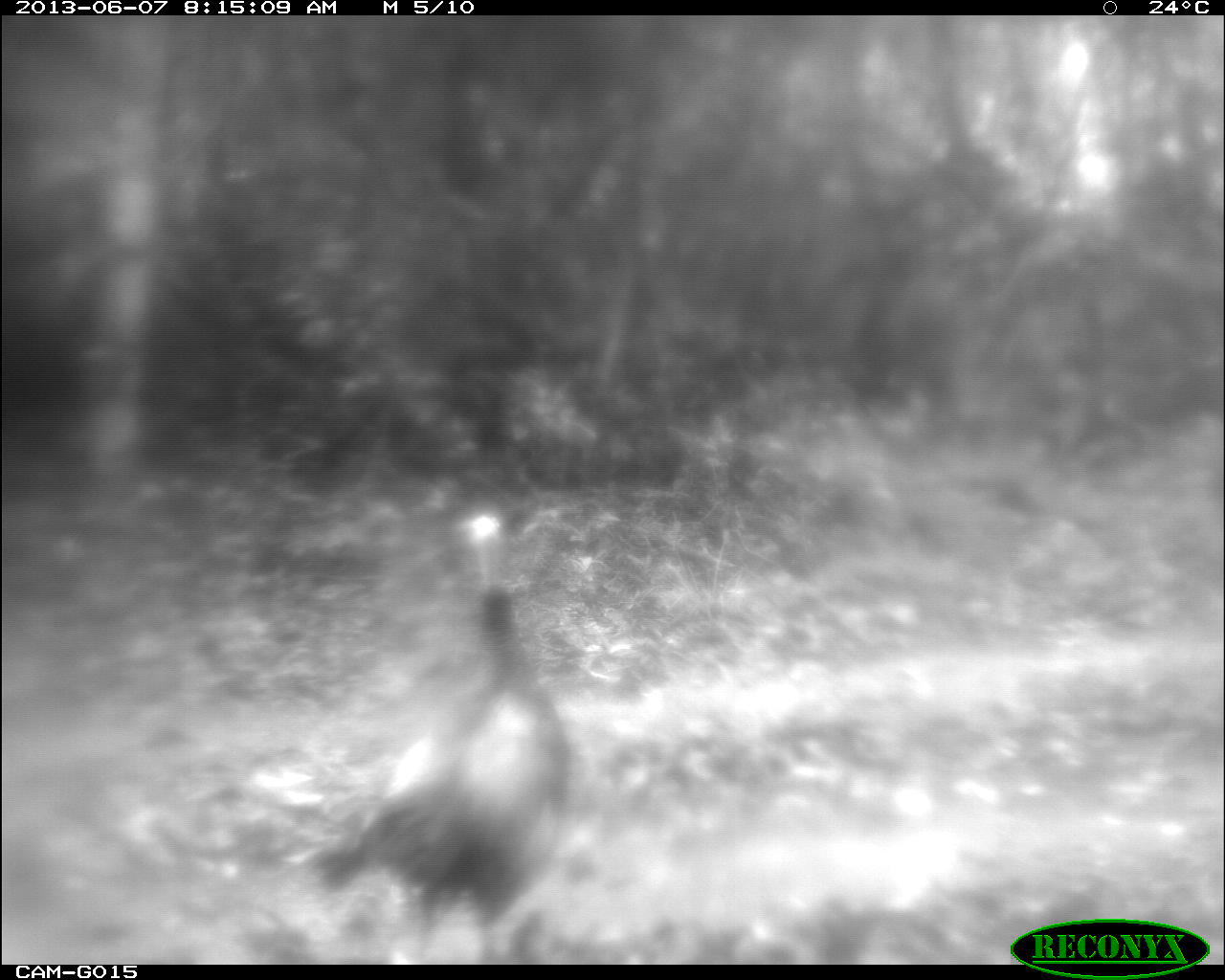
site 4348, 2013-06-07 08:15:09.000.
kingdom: Animalia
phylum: Chordata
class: Aves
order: Galliformes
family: Phasianidae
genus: Meleagris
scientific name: Meleagris ocellata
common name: ocellated turkey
Meleagris ocellata (ocellated turkey), count 1, sex female.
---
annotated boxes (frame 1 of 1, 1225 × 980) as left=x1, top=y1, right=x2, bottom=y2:
meleagris ocellata: left=300, top=511, right=578, bottom=962